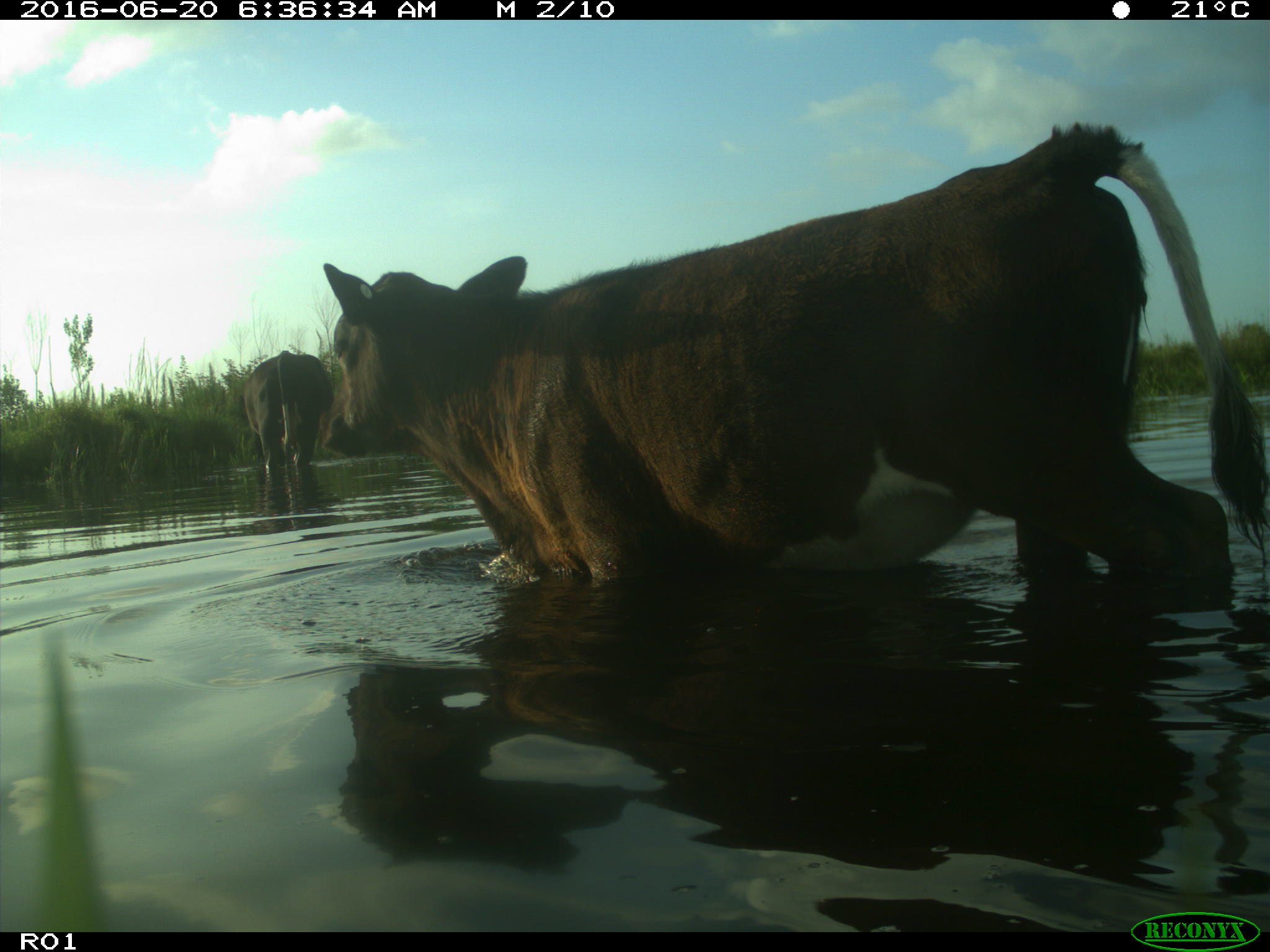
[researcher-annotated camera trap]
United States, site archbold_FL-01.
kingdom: Animalia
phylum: Chordata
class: Mammalia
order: Artiodactyla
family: Bovidae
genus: Bos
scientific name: Bos taurus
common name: domestic cow